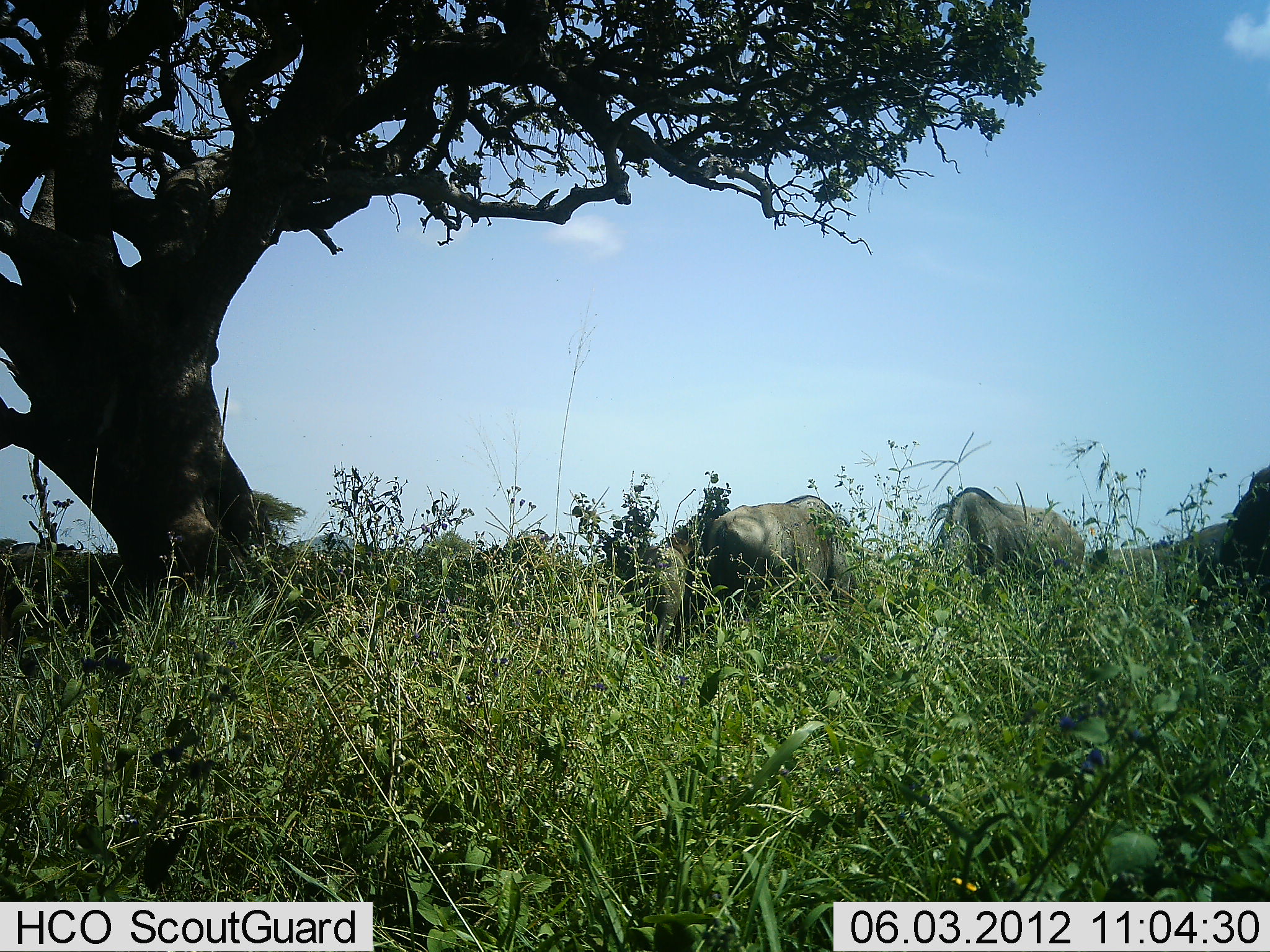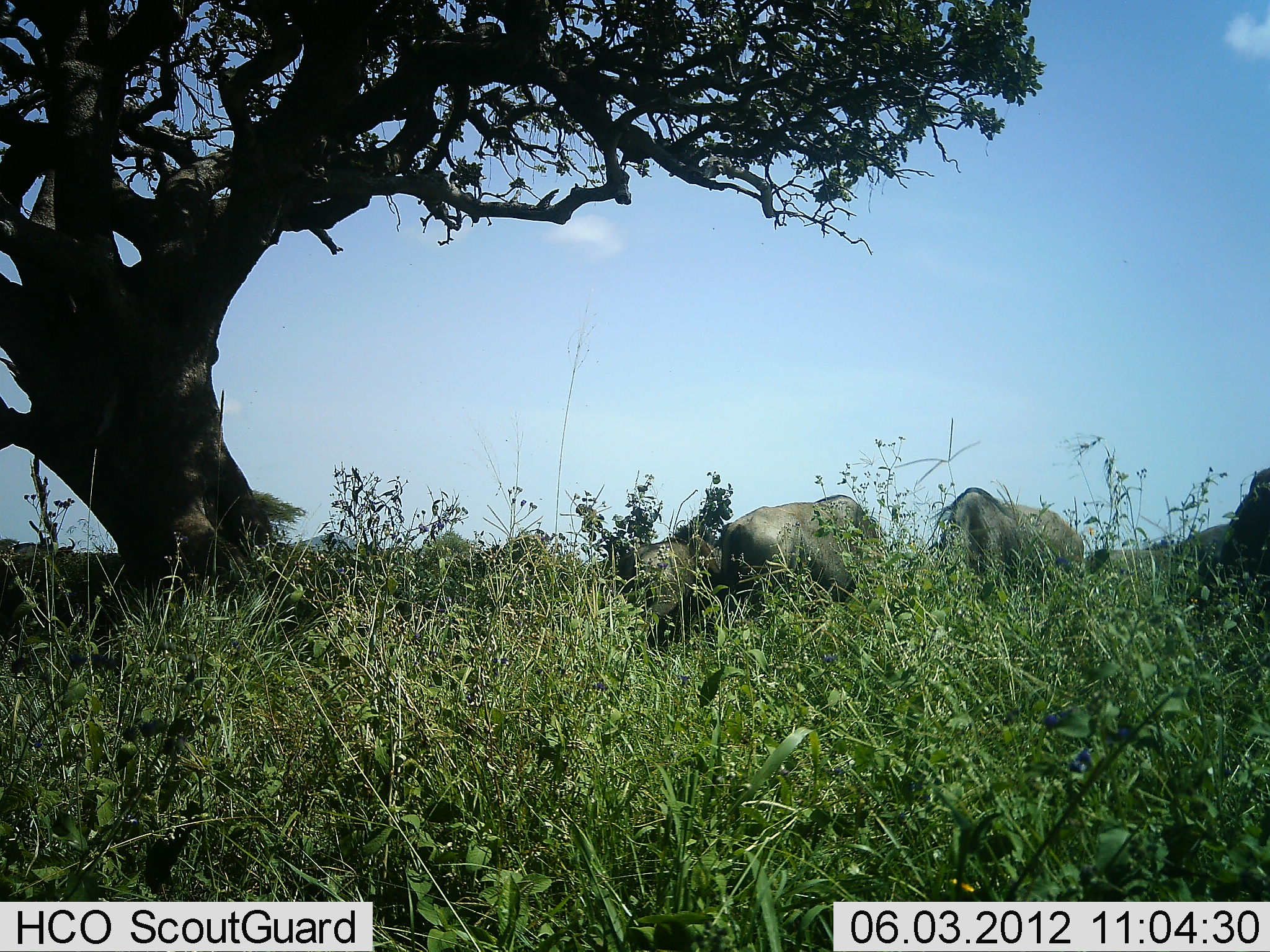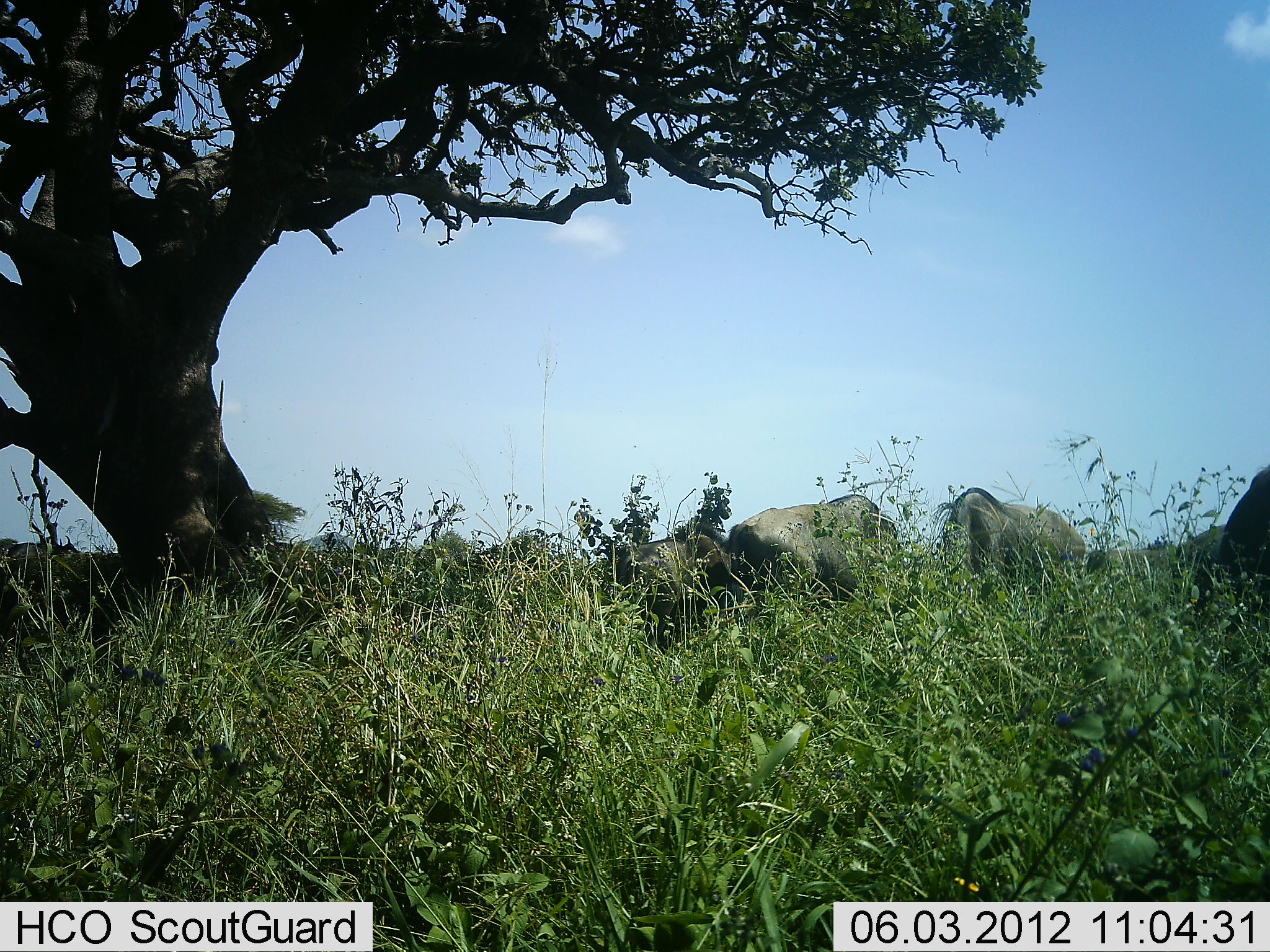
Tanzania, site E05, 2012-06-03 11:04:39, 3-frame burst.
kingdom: Animalia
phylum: Chordata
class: Mammalia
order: Artiodactyla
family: Bovidae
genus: Connochaetes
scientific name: Connochaetes taurinus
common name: blue wildebeest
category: wildebeest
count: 3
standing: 20%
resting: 0%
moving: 10%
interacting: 10%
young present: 0%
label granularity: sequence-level